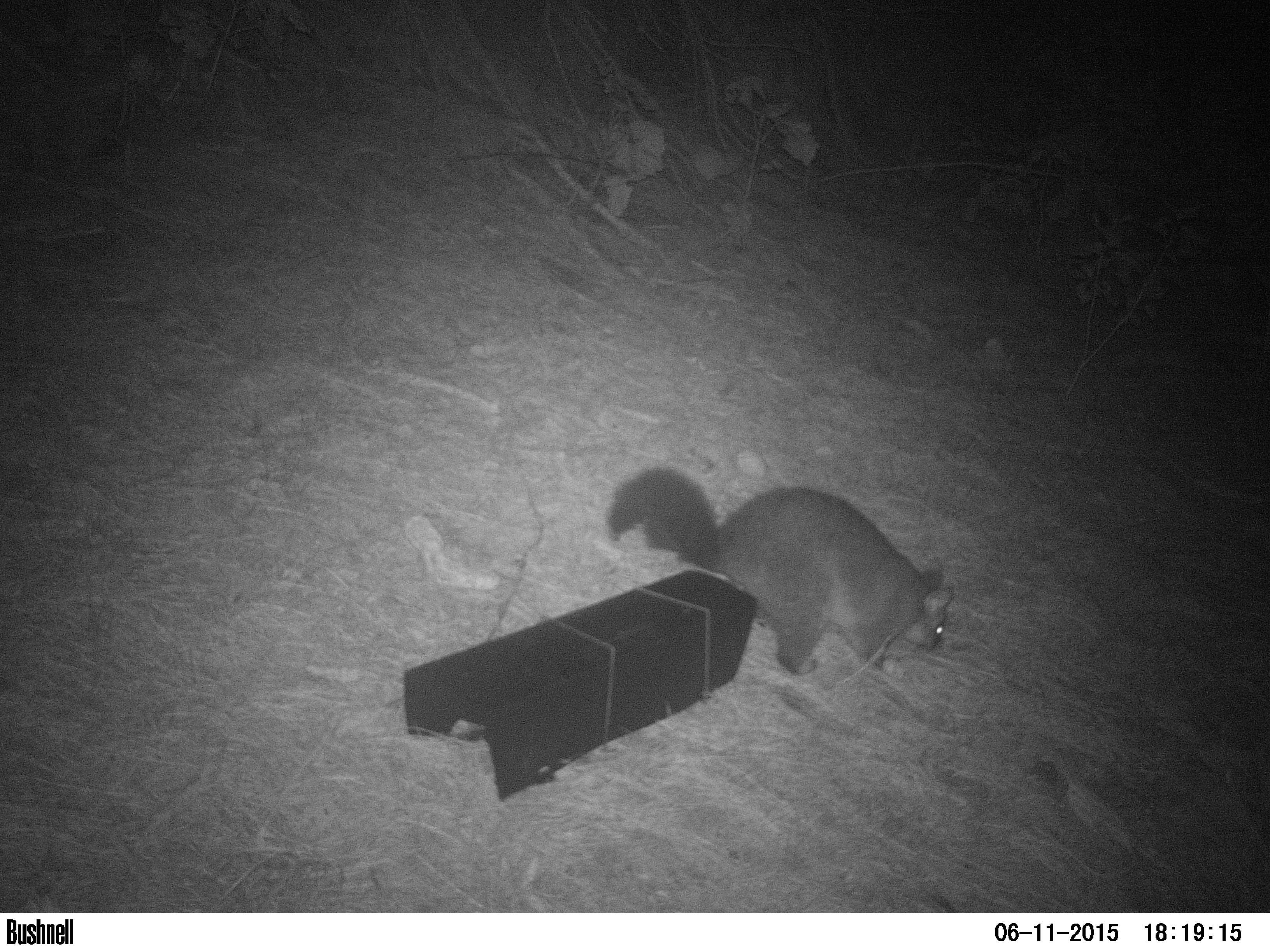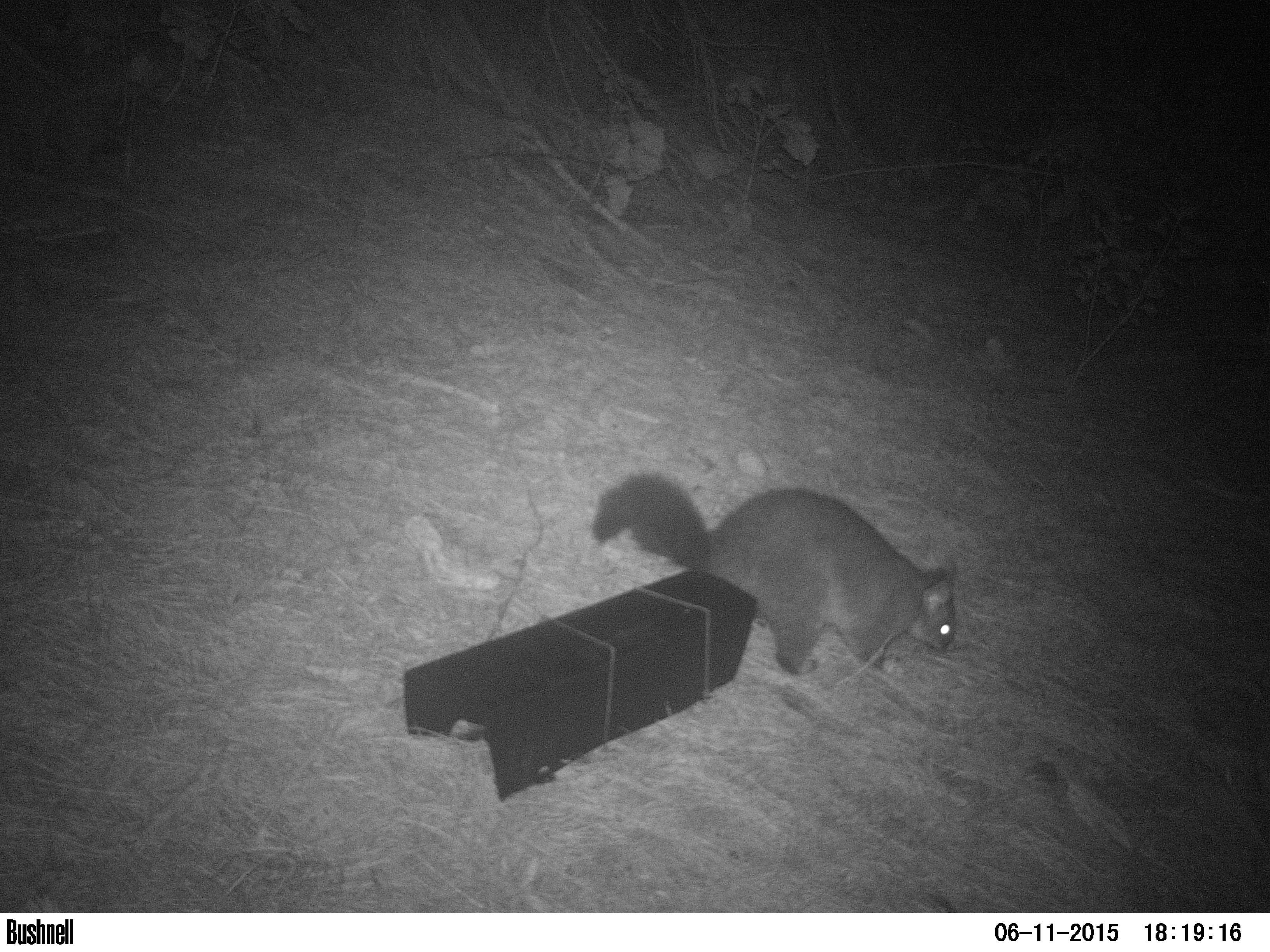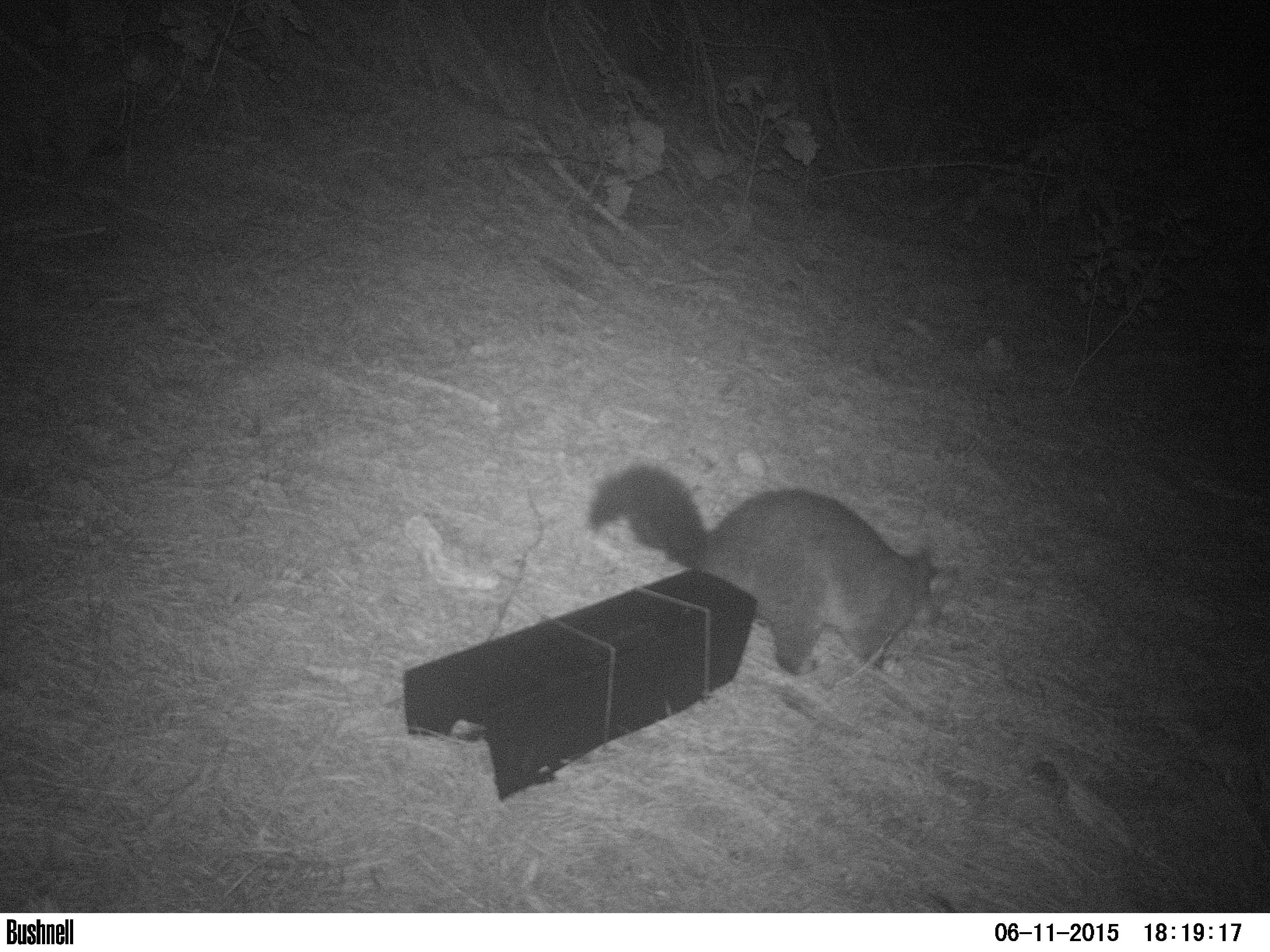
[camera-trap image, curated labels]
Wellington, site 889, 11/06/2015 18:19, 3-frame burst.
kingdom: Animalia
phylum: Chordata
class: Mammalia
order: Didelphimorphia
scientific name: Didelphimorphia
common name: possum